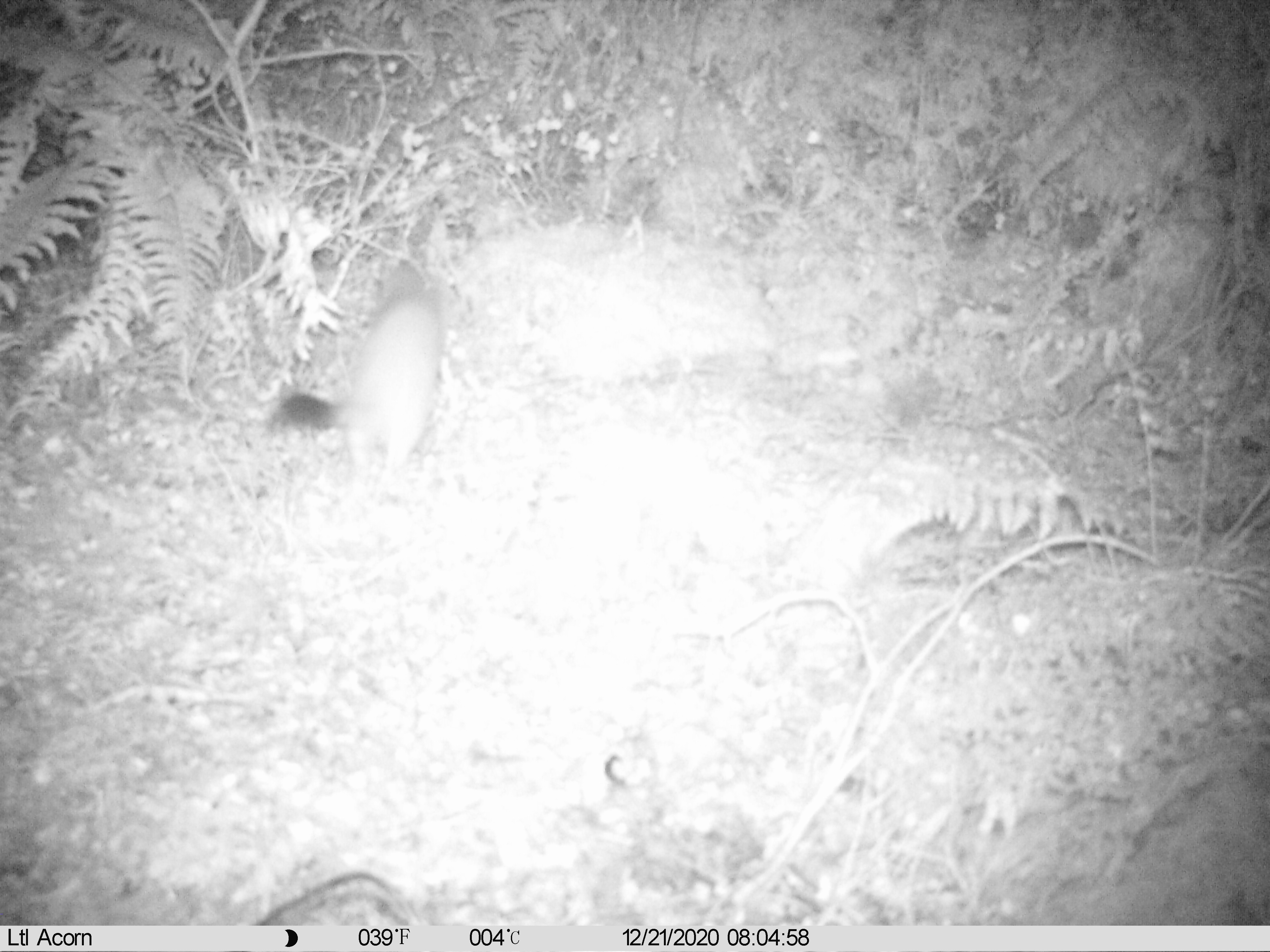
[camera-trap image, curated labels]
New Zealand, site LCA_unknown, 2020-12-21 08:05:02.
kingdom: Animalia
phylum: Chordata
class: Mammalia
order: Carnivora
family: Mustelidae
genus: Mustela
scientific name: Mustela erminea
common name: stoat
Stoat (Mustela erminea).